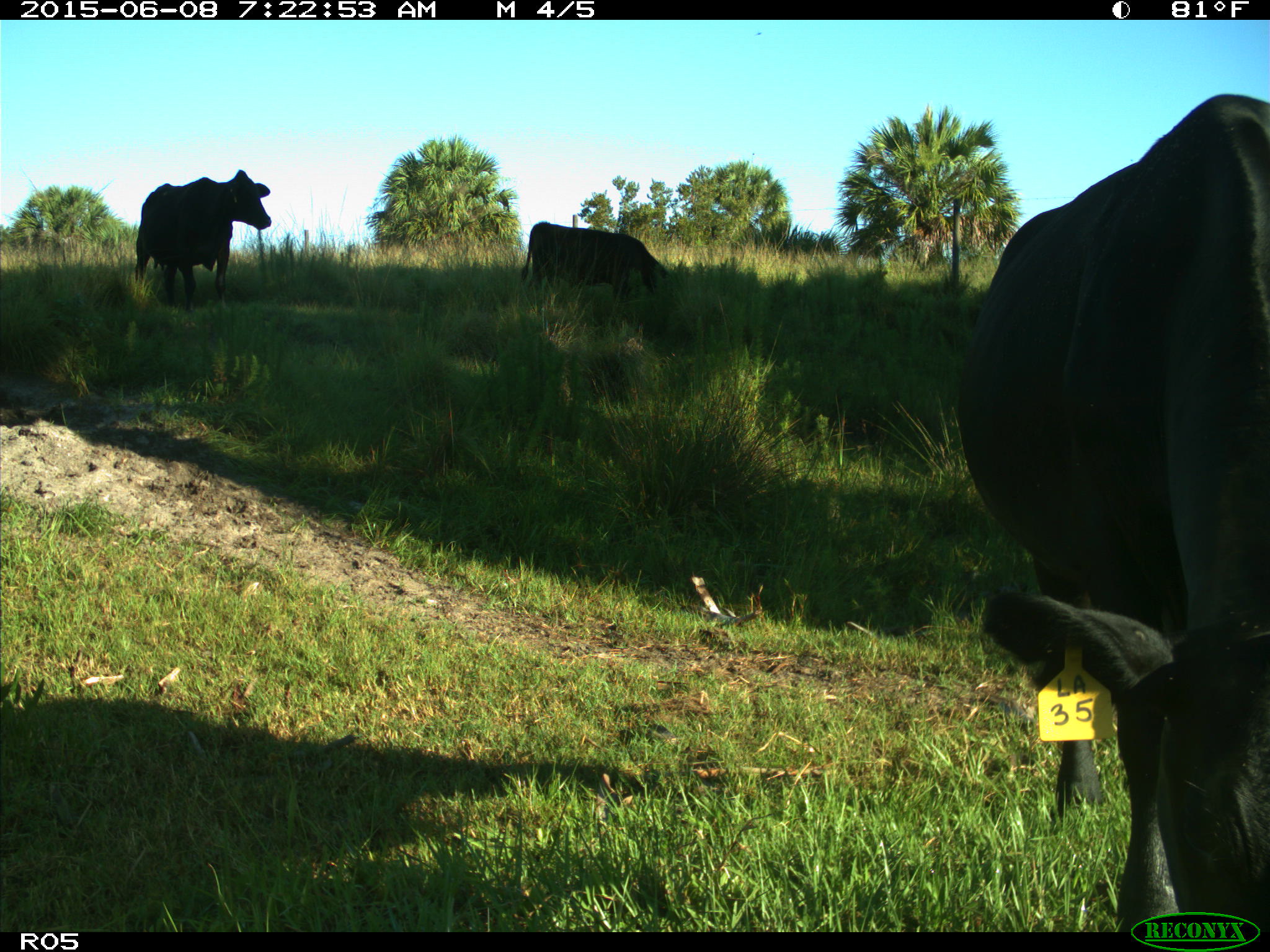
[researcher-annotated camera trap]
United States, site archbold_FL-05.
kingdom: Animalia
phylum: Chordata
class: Mammalia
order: Artiodactyla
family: Bovidae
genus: Bos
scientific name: Bos taurus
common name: domestic cow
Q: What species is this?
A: Bos taurus (domestic cow).